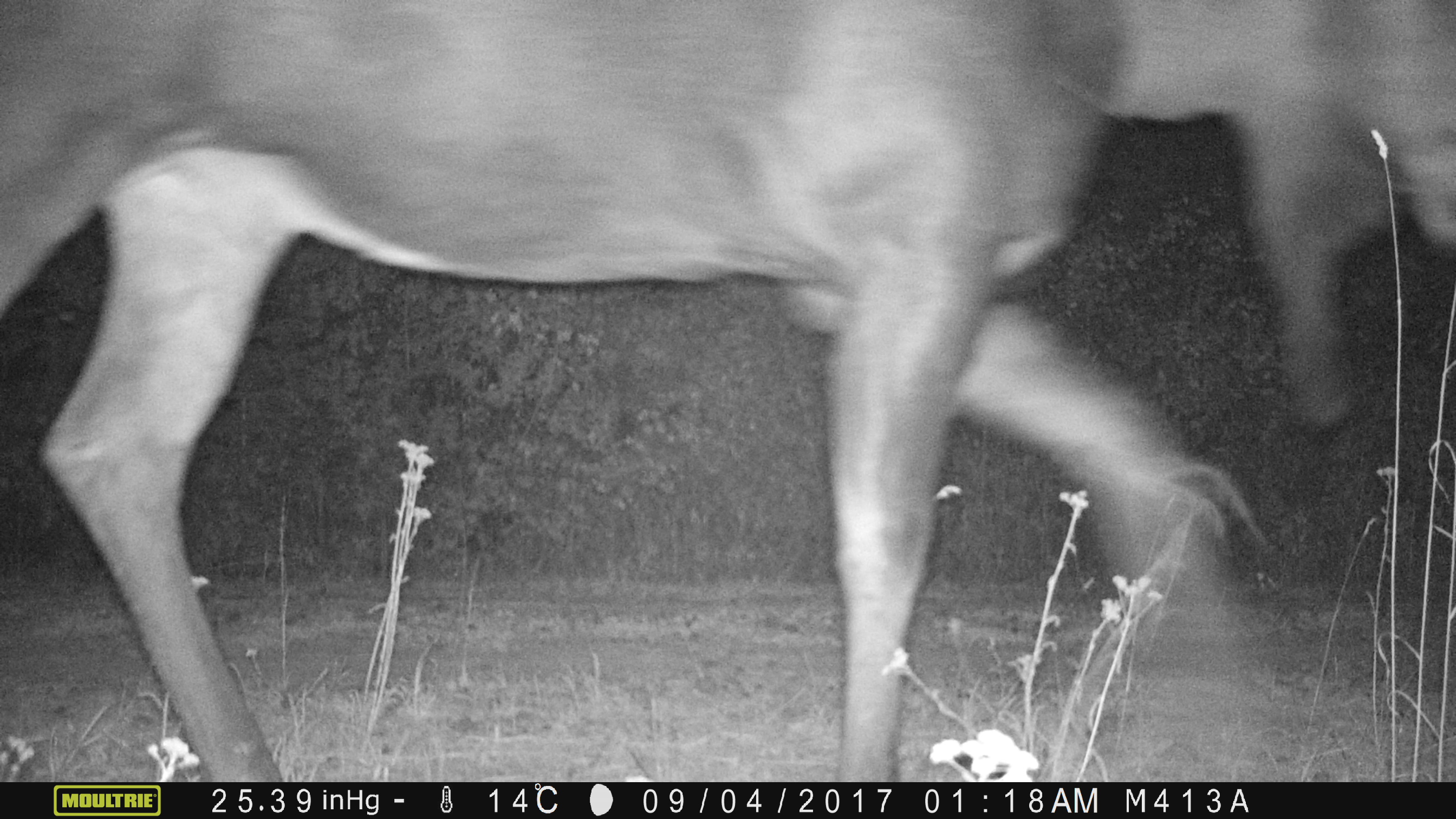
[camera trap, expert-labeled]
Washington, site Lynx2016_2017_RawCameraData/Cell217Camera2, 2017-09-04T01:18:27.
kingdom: Animalia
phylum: Chordata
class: Mammalia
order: Artiodactyla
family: Cervidae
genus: Alces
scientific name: Alces alces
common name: moose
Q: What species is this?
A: Alces alces (moose).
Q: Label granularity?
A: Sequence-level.